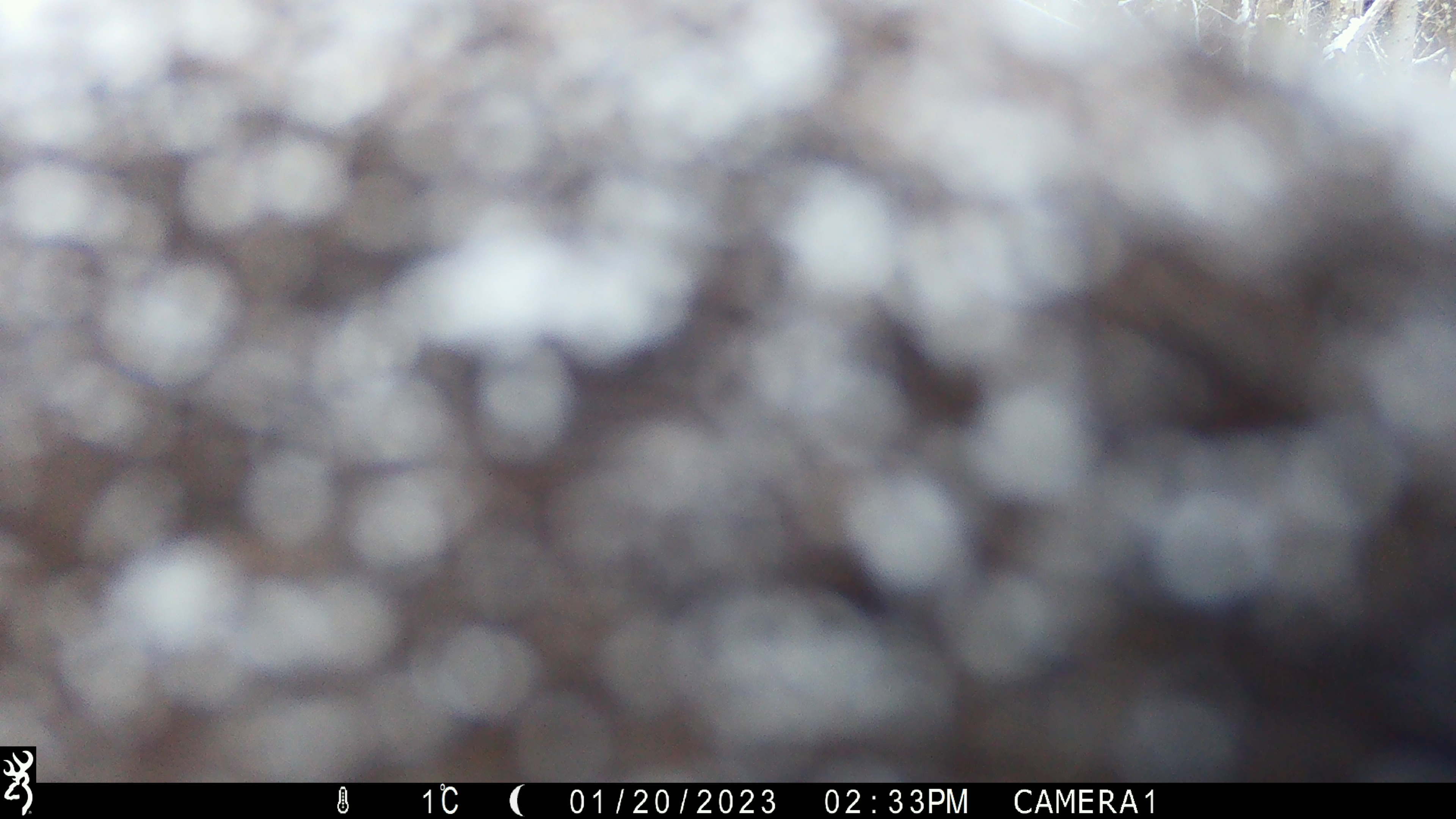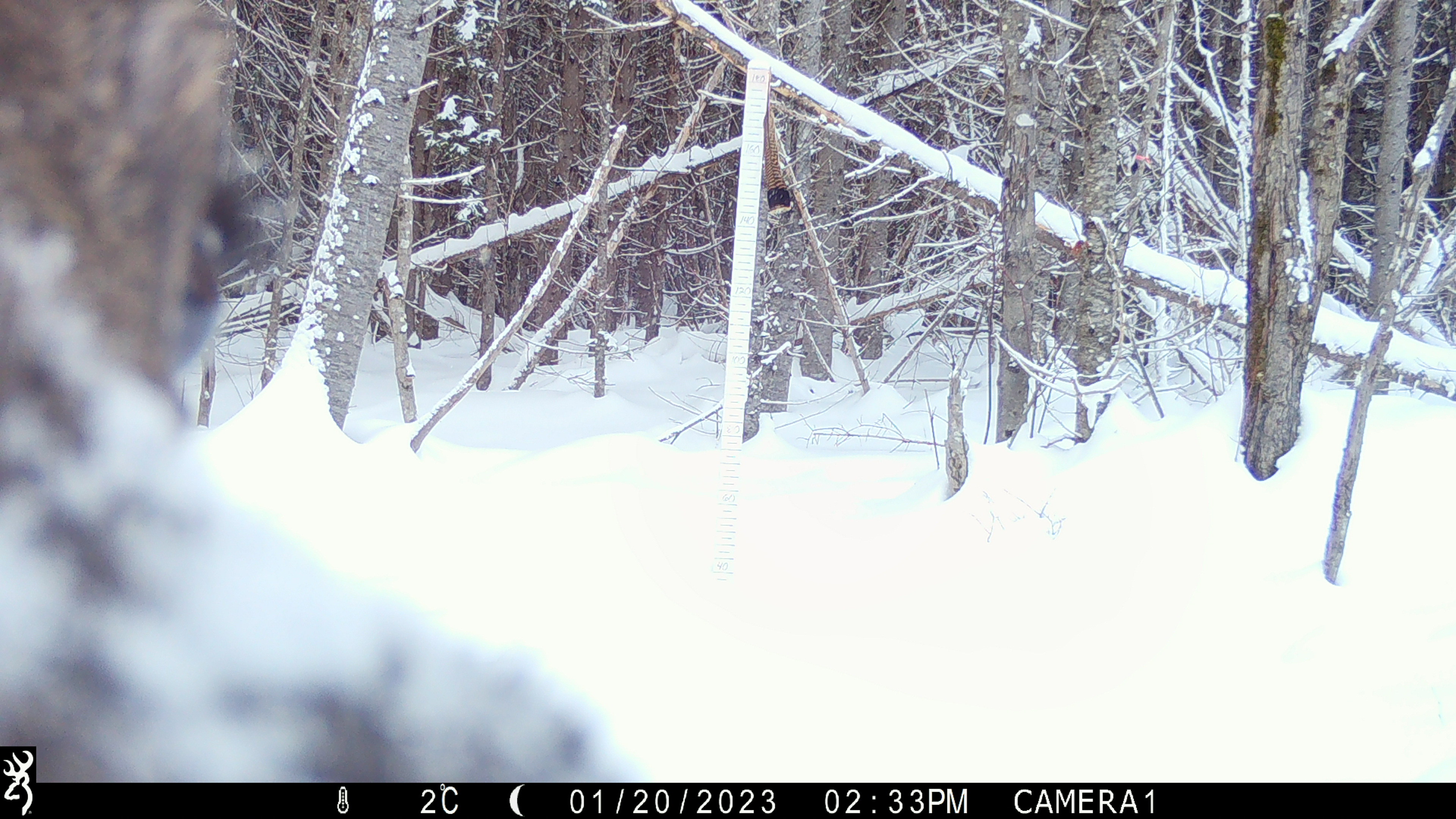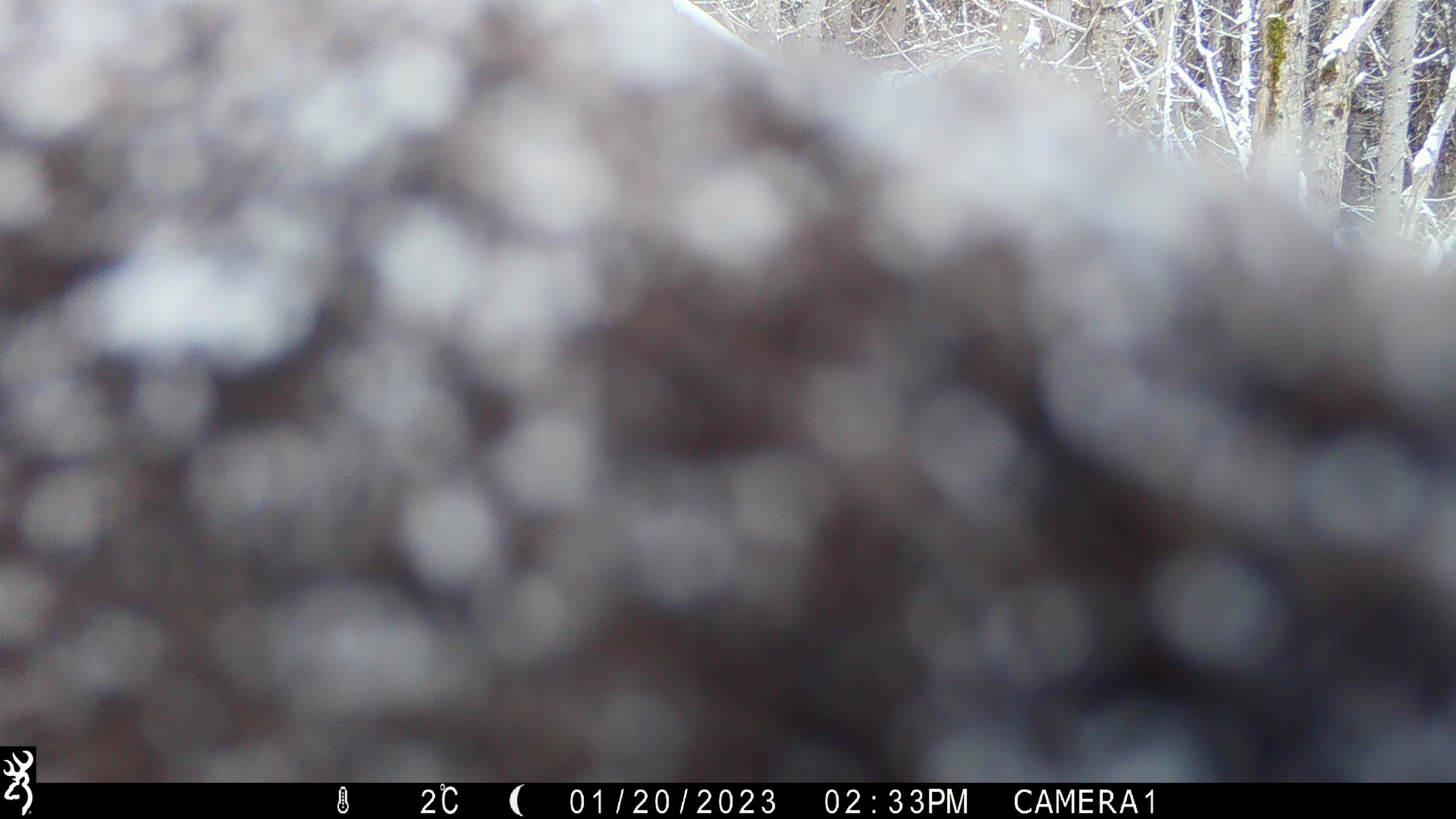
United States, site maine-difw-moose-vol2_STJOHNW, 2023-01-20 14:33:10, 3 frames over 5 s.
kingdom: Animalia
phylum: Chordata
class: Mammalia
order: Artiodactyla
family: Cervidae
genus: Alces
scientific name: Alces alces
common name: moose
Moose (Alces alces).